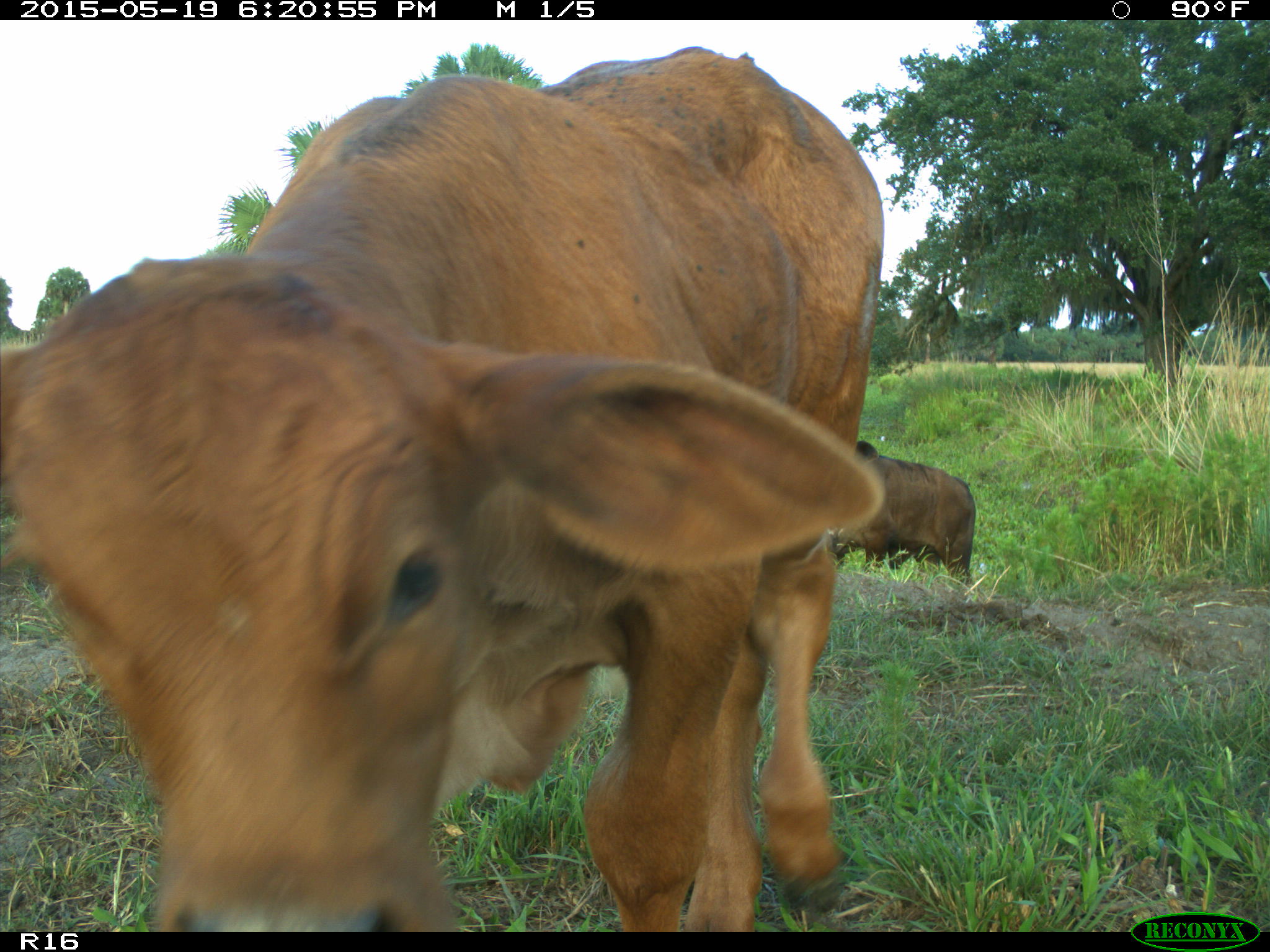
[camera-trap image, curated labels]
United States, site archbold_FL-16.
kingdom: Animalia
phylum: Chordata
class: Mammalia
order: Artiodactyla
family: Bovidae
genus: Bos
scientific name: Bos taurus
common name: domestic cow